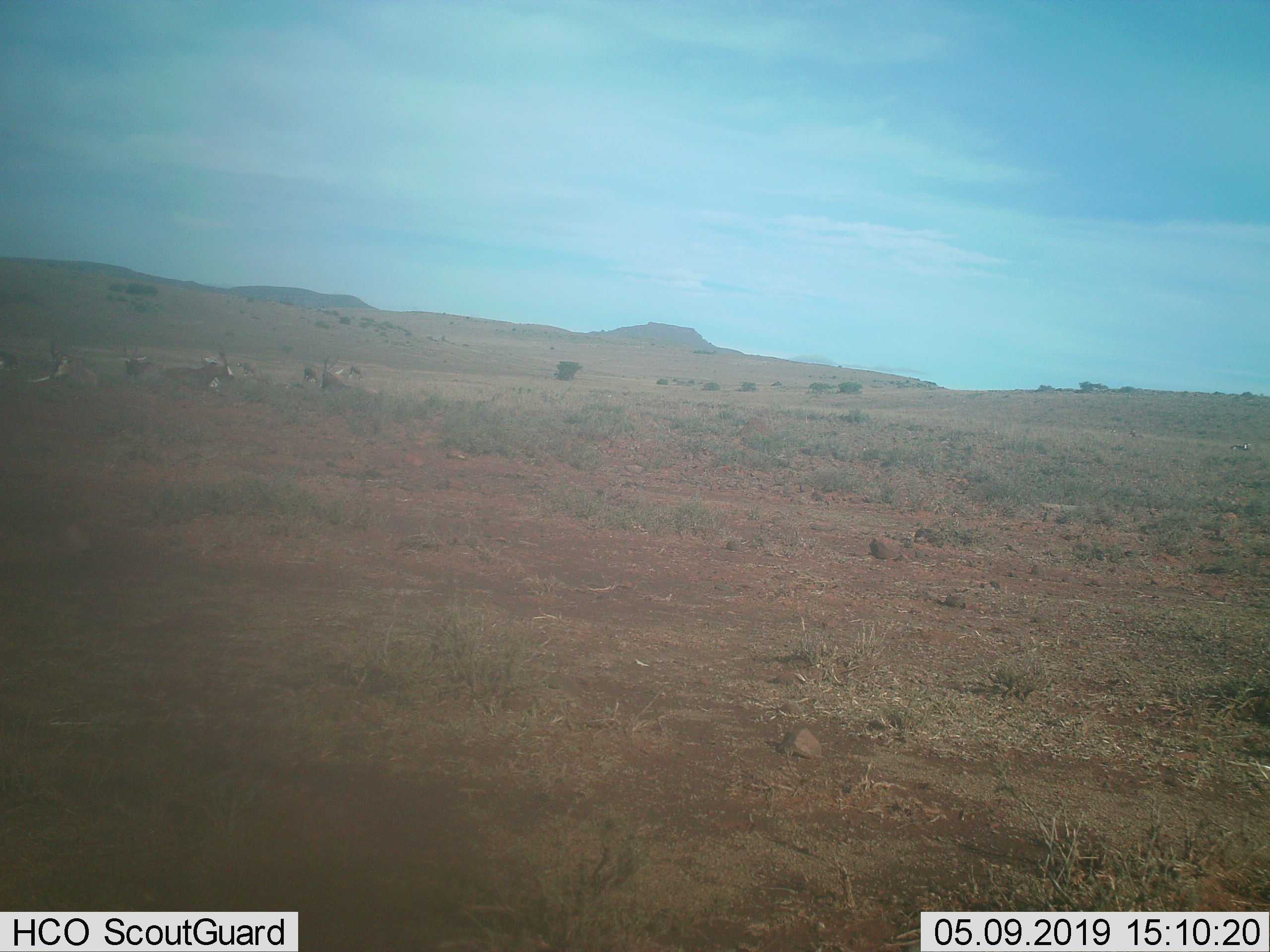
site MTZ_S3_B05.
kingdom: Animalia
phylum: Chordata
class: Mammalia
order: Artiodactyla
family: Bovidae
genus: Damaliscus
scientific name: Damaliscus pygargus phillipsi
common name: blesbok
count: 7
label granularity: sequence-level